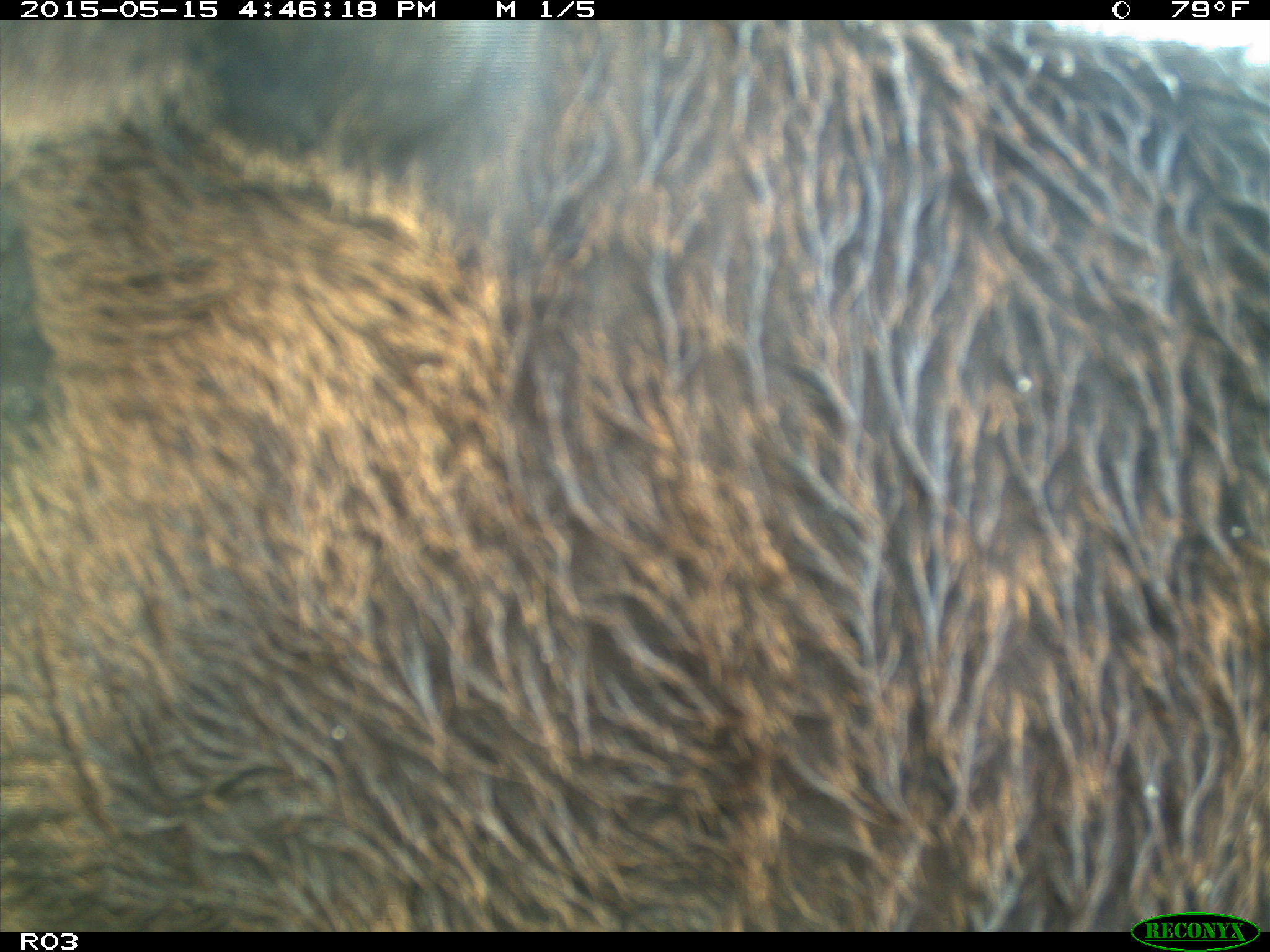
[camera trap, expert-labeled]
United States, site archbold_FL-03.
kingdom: Animalia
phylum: Chordata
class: Mammalia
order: Artiodactyla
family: Bovidae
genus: Bos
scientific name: Bos taurus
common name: domestic cow